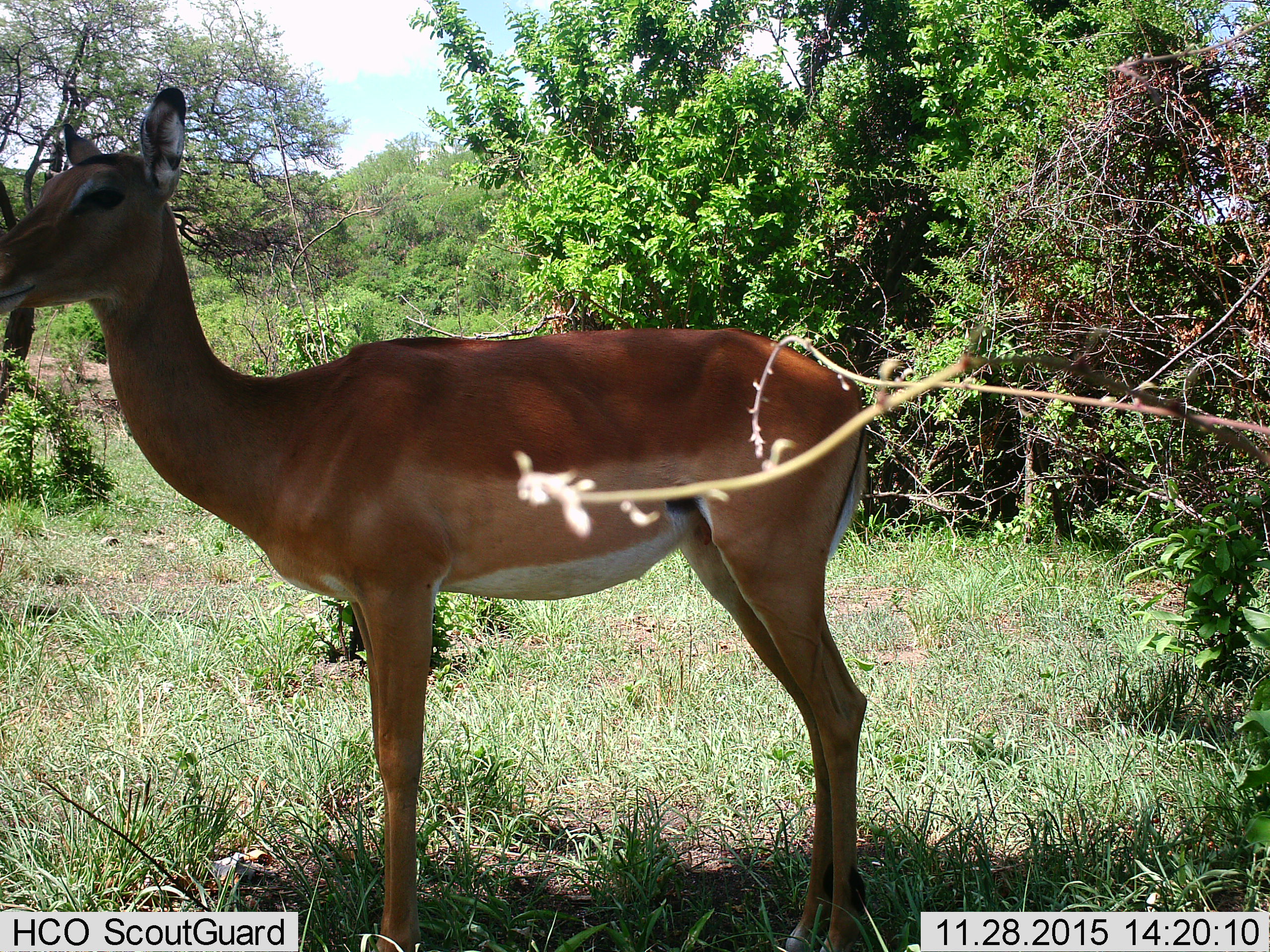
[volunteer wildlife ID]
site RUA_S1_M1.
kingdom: Animalia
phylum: Chordata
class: Mammalia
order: Artiodactyla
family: Bovidae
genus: Aepyceros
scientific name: Aepyceros melampus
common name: impala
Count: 1.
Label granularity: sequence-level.